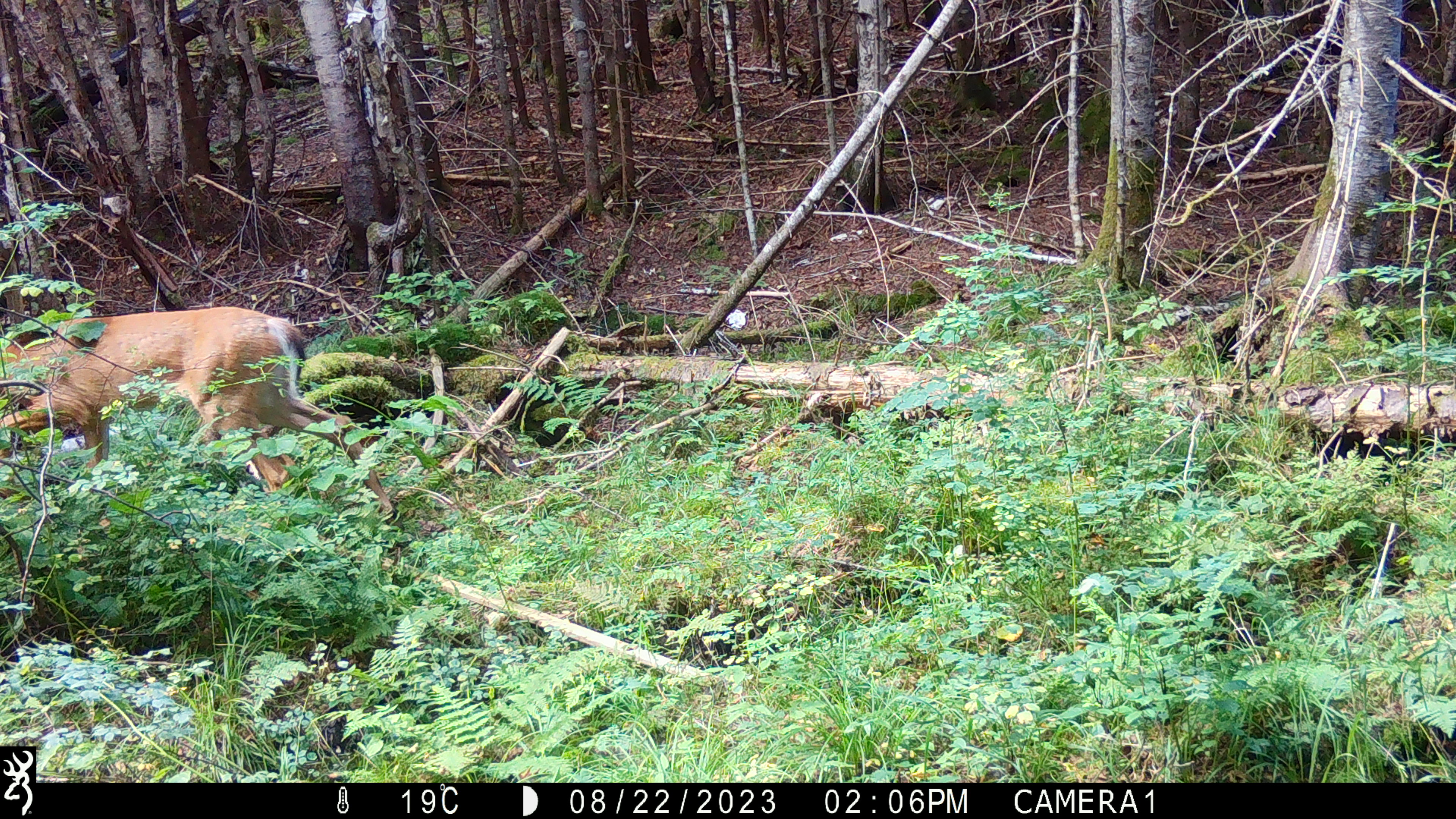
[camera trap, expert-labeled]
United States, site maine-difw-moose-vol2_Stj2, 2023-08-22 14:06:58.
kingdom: Animalia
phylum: Chordata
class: Mammalia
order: Artiodactyla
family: Cervidae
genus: Odocoileus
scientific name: Odocoileus virginianus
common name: white-tailed deer